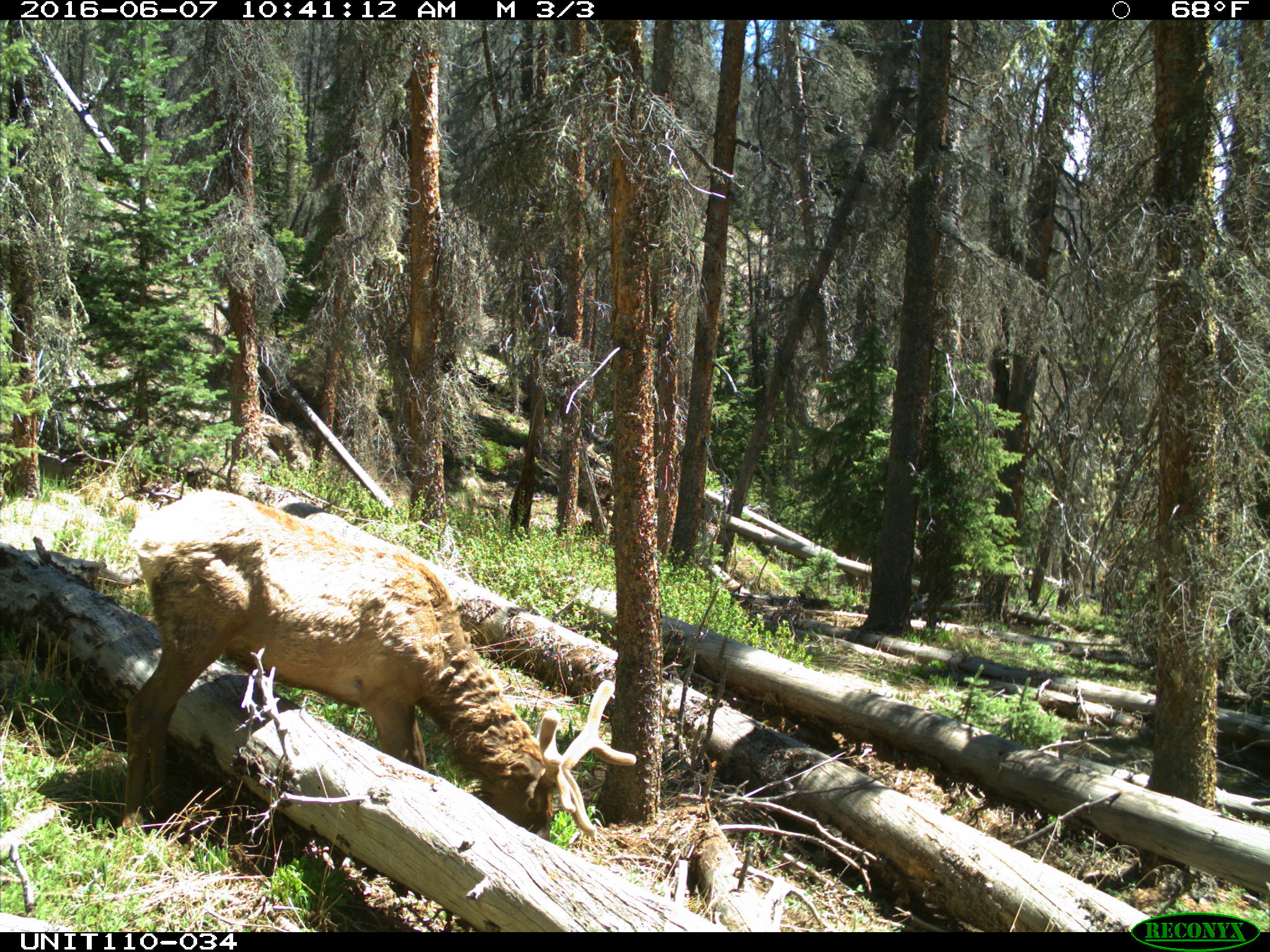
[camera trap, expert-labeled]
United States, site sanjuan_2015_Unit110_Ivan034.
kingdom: Animalia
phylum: Chordata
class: Mammalia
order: Artiodactyla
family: Cervidae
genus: Cervus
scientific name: Cervus elaphus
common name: red deer